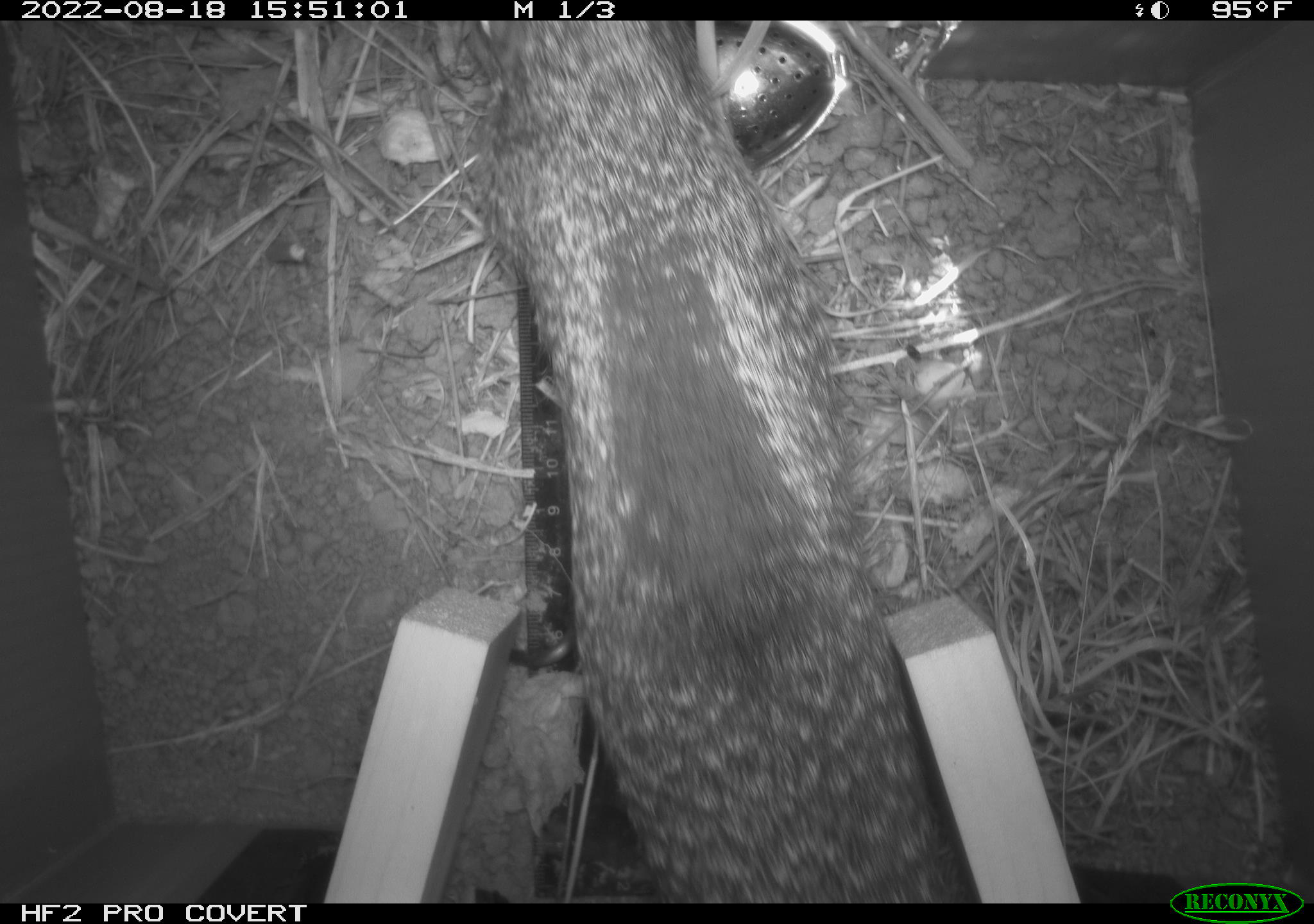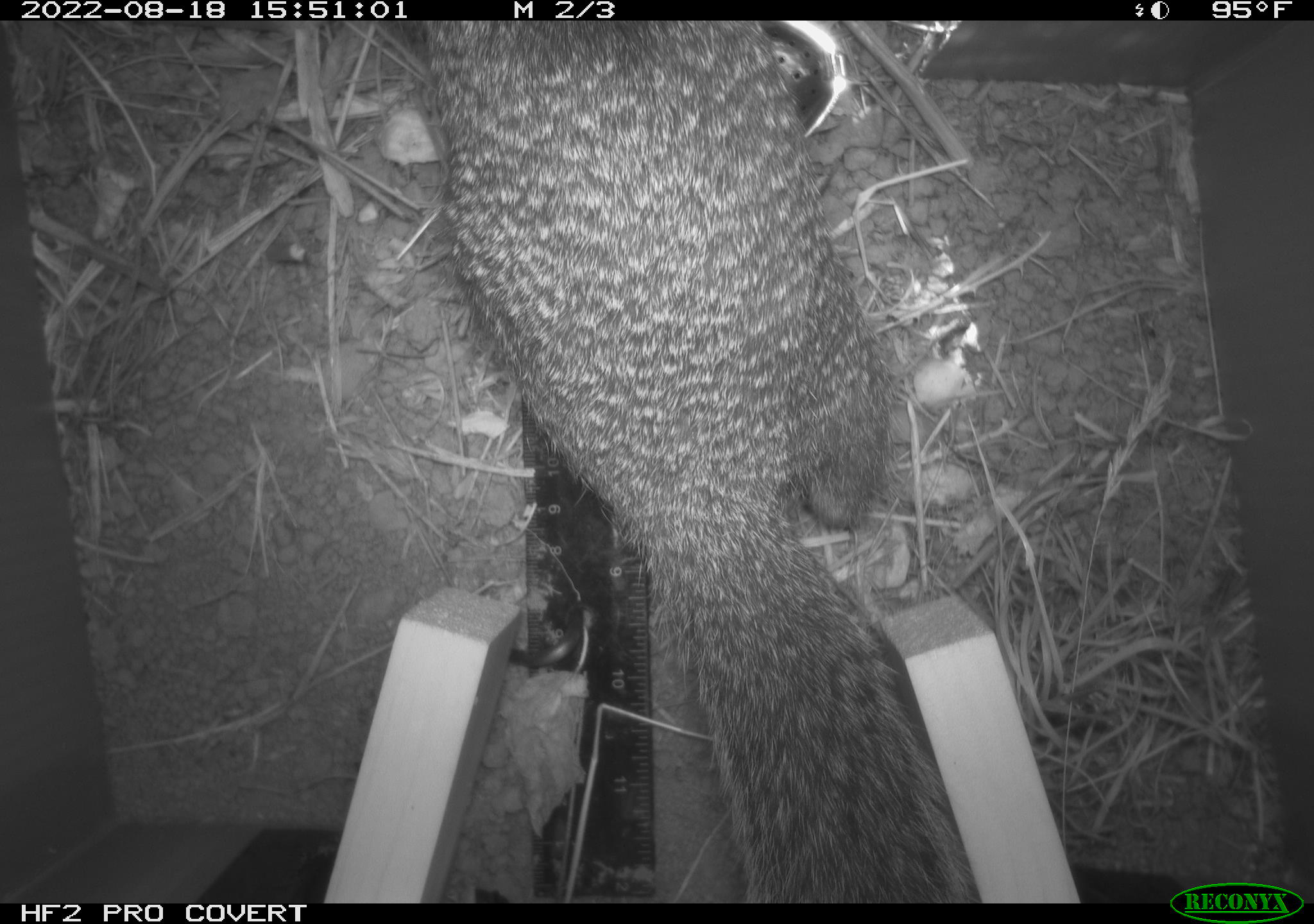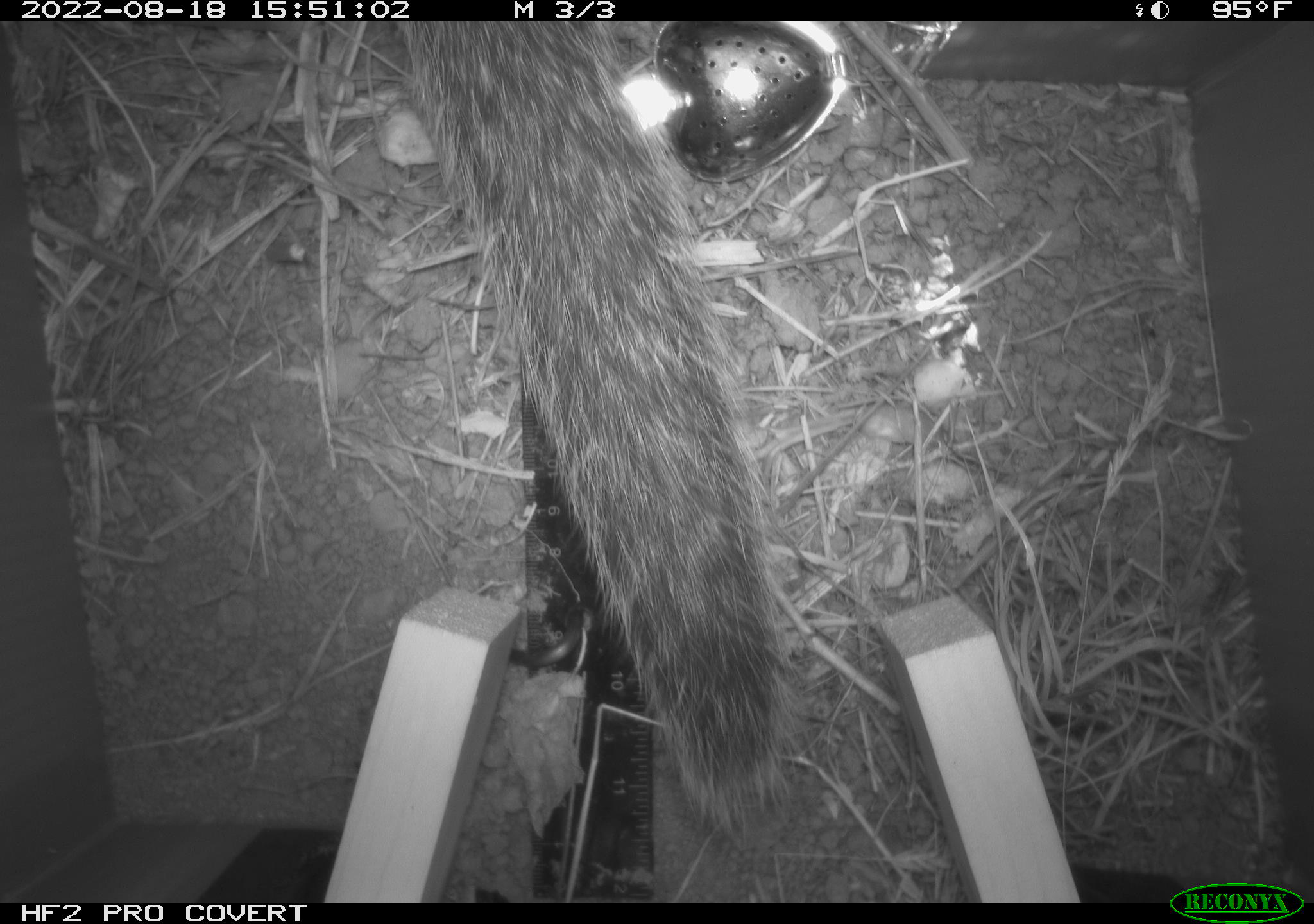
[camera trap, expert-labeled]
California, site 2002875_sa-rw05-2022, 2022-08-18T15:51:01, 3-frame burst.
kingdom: Animalia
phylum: Chordata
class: Mammalia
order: Rodentia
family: Sciuridae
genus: Otospermophilus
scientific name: Otospermophilus beecheyi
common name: california ground squirrel